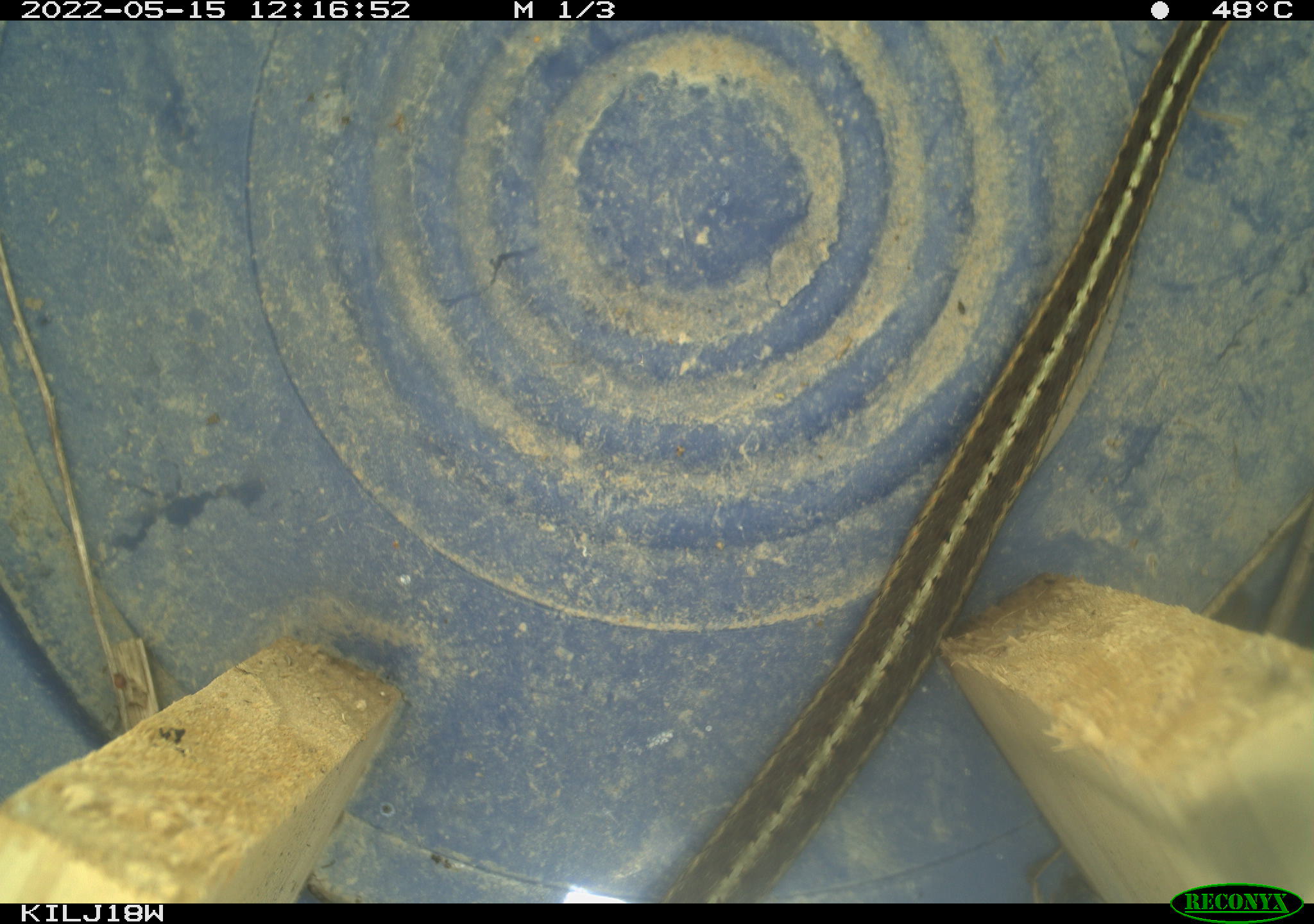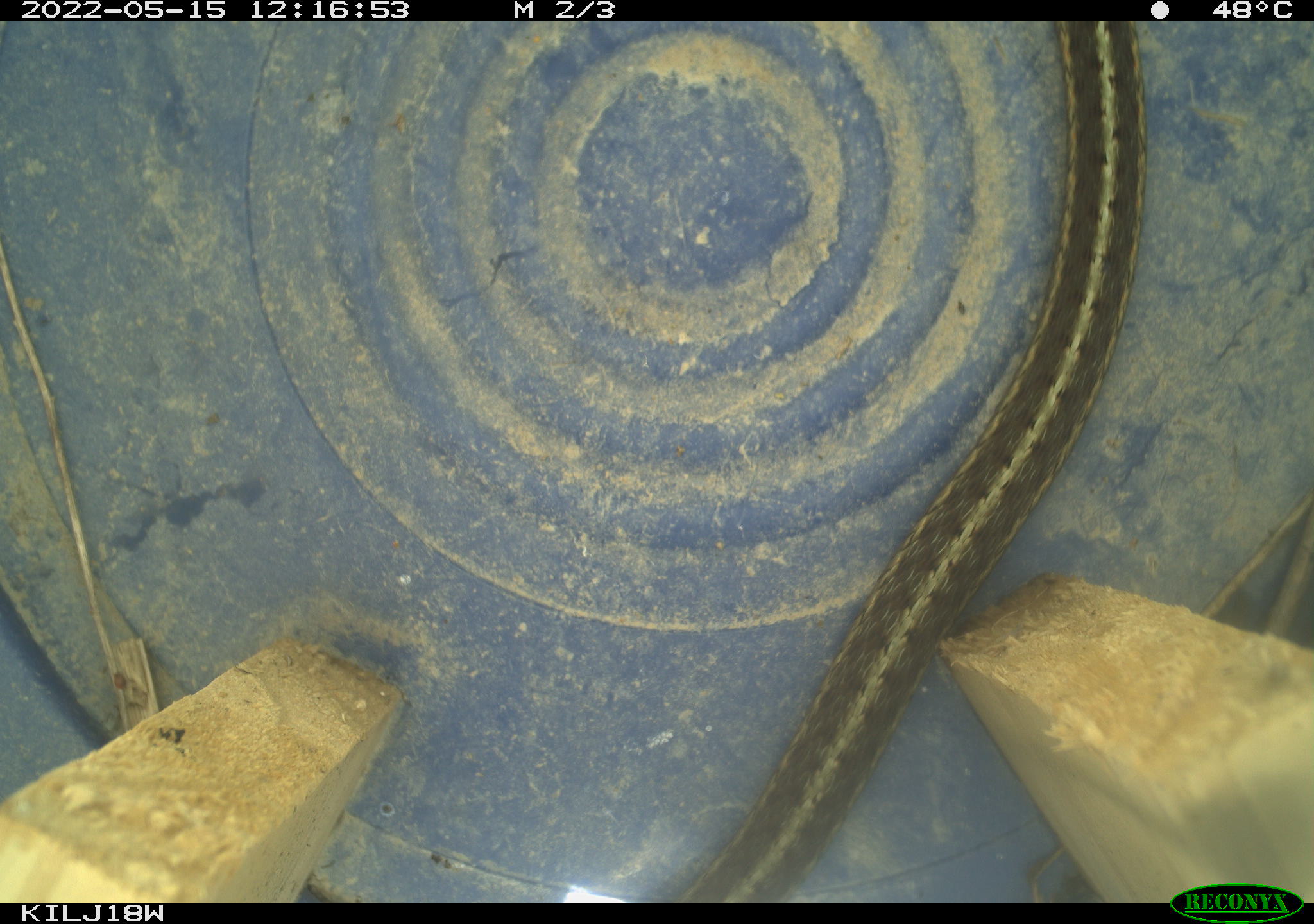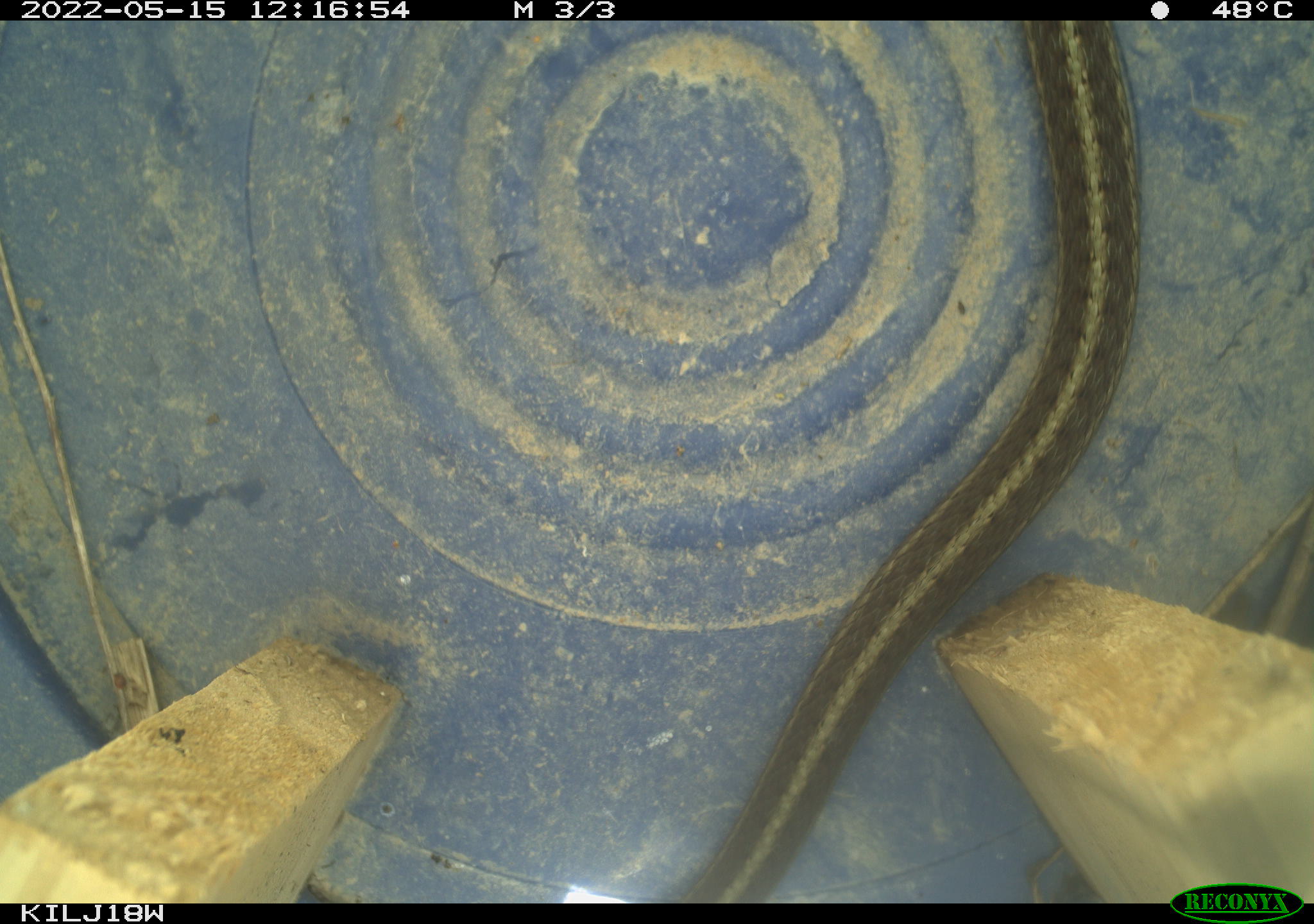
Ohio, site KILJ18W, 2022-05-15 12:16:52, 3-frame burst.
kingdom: Animalia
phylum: Chordata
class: Reptilia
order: Squamata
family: Colubridae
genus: Thamnophis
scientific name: Thamnophis sirtalis sirtalis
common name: eastern gartersnake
Eastern gartersnake (Thamnophis sirtalis sirtalis).